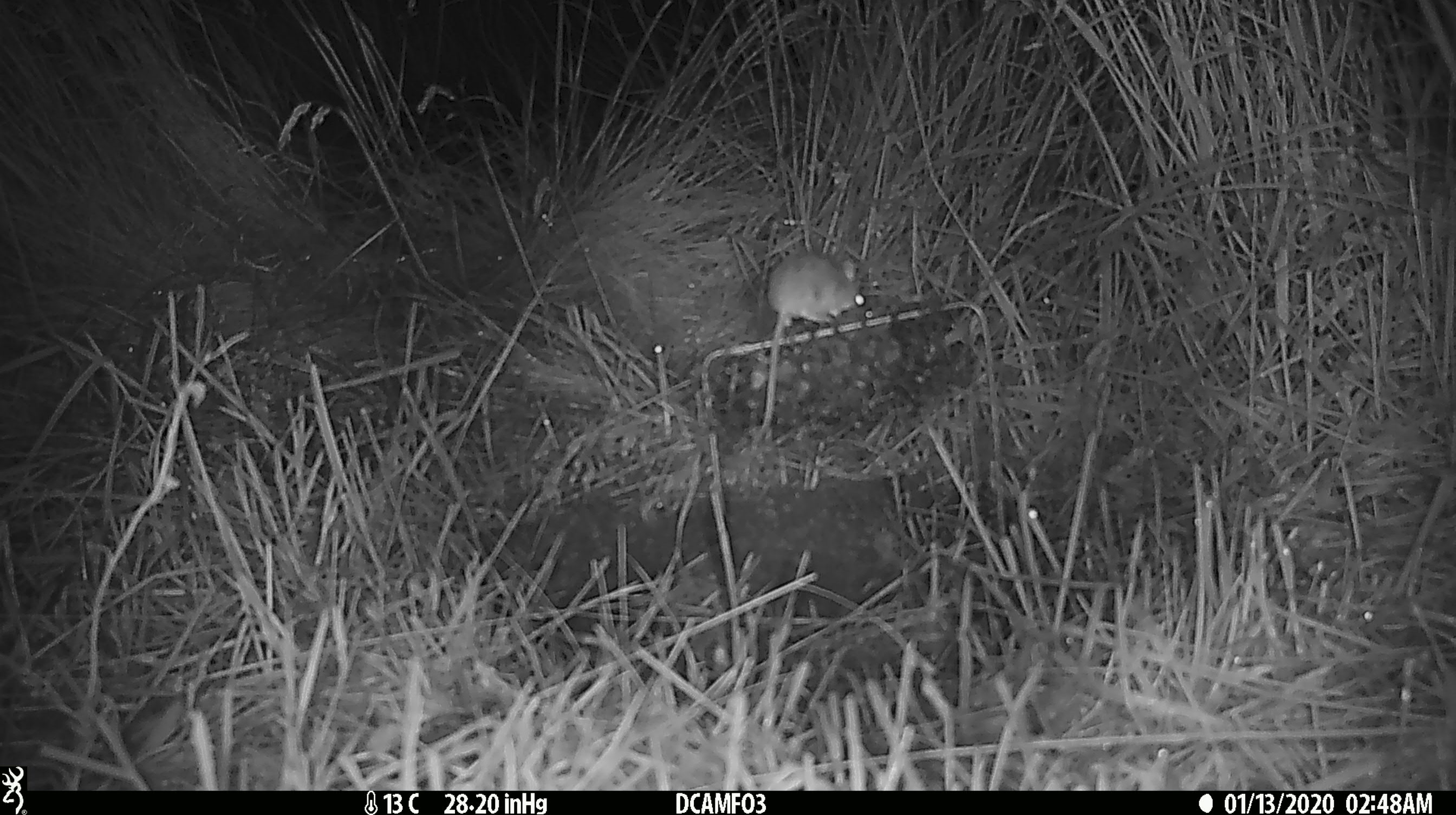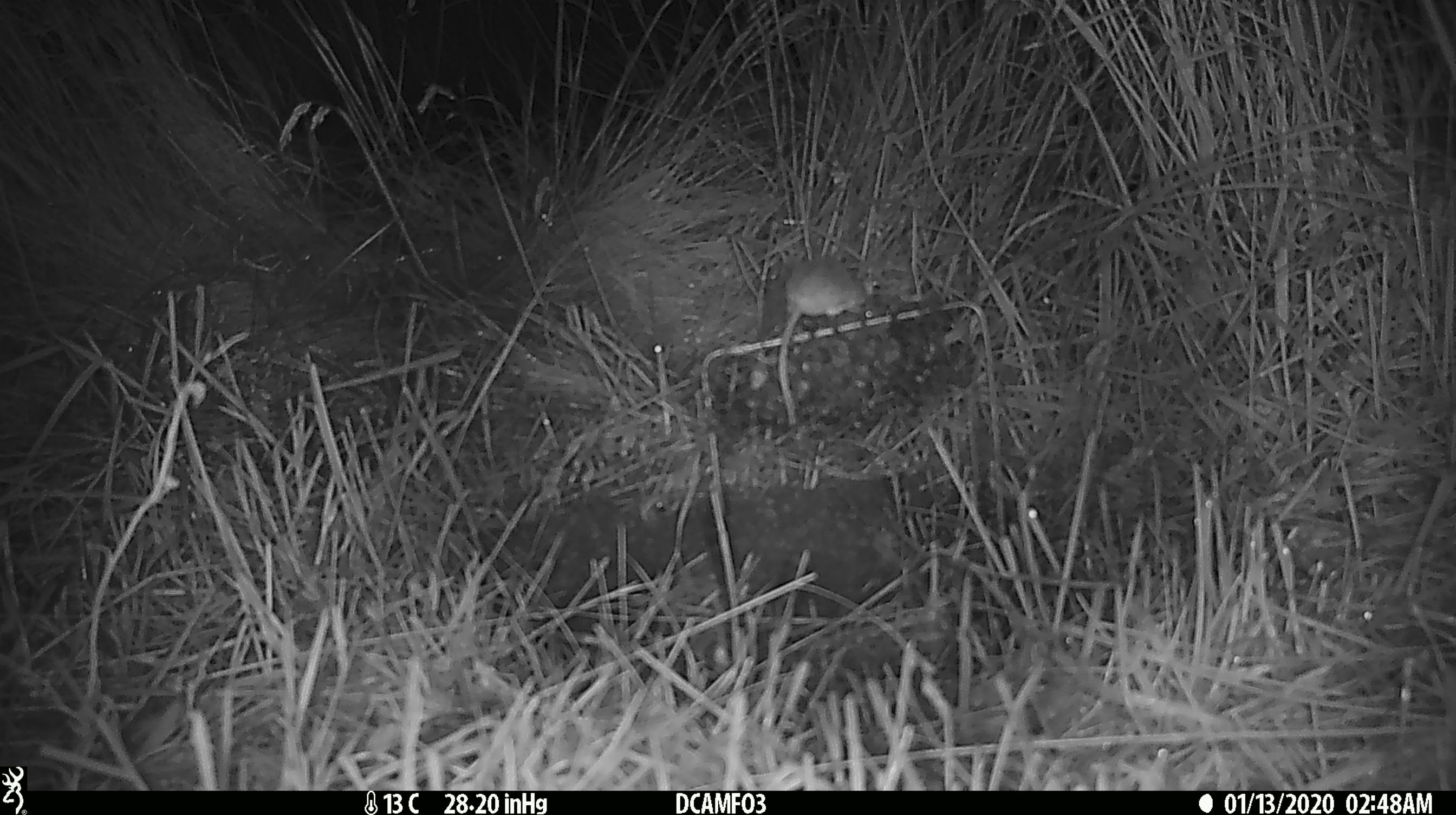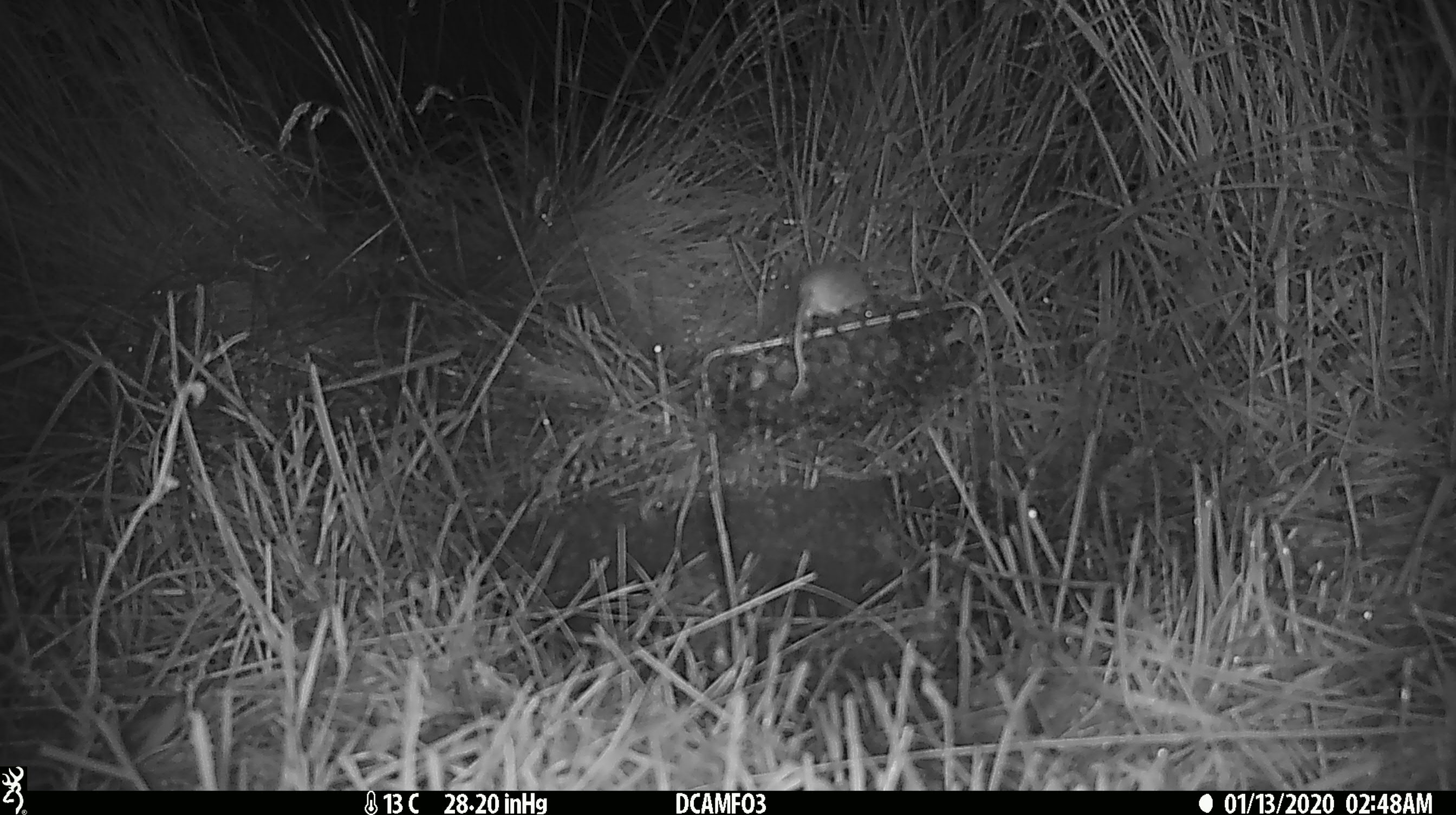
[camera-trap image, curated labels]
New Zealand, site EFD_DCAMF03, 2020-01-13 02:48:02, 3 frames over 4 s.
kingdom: Animalia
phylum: Chordata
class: Mammalia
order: Rodentia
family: Muridae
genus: Mus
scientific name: Mus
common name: mouse